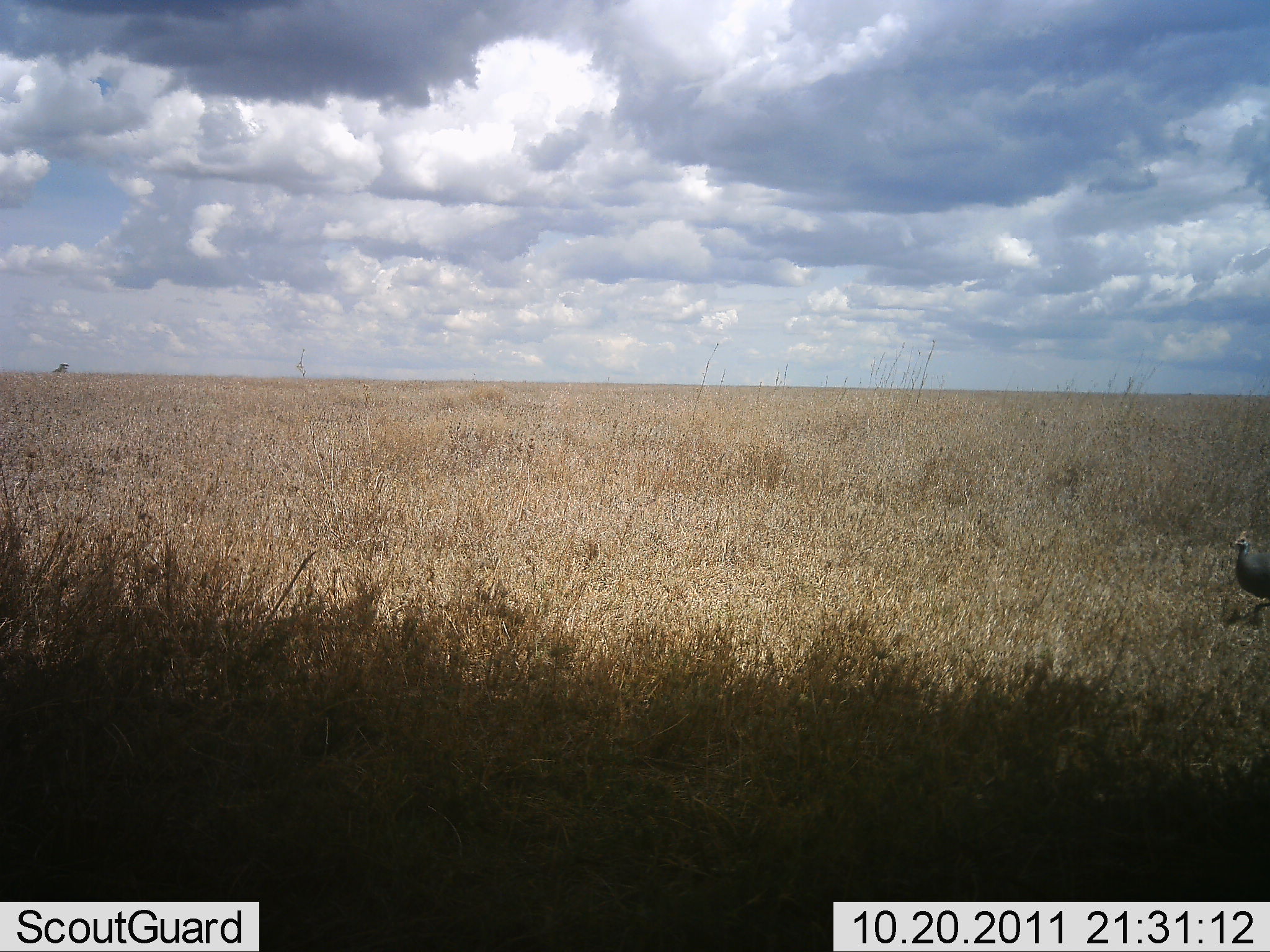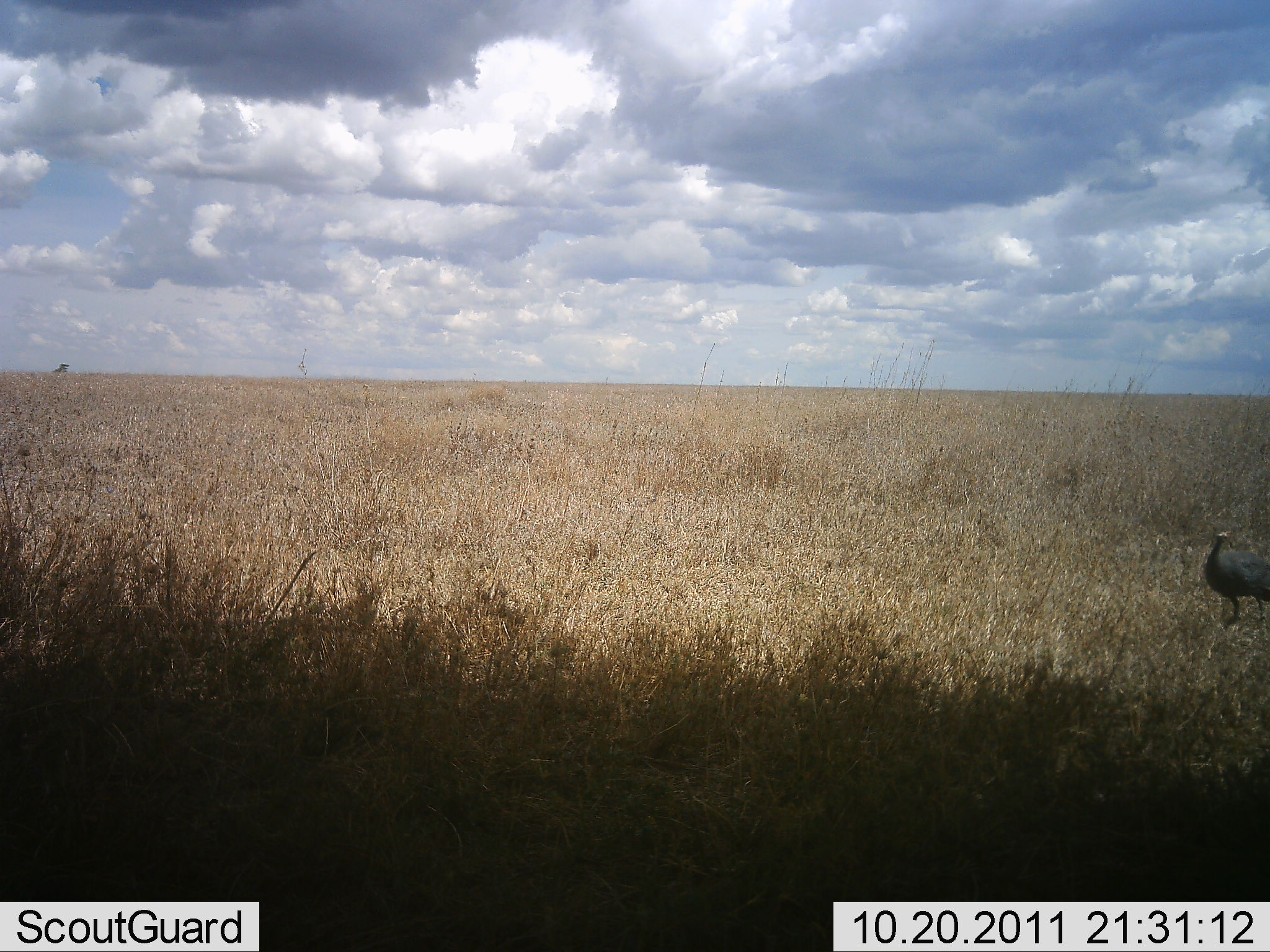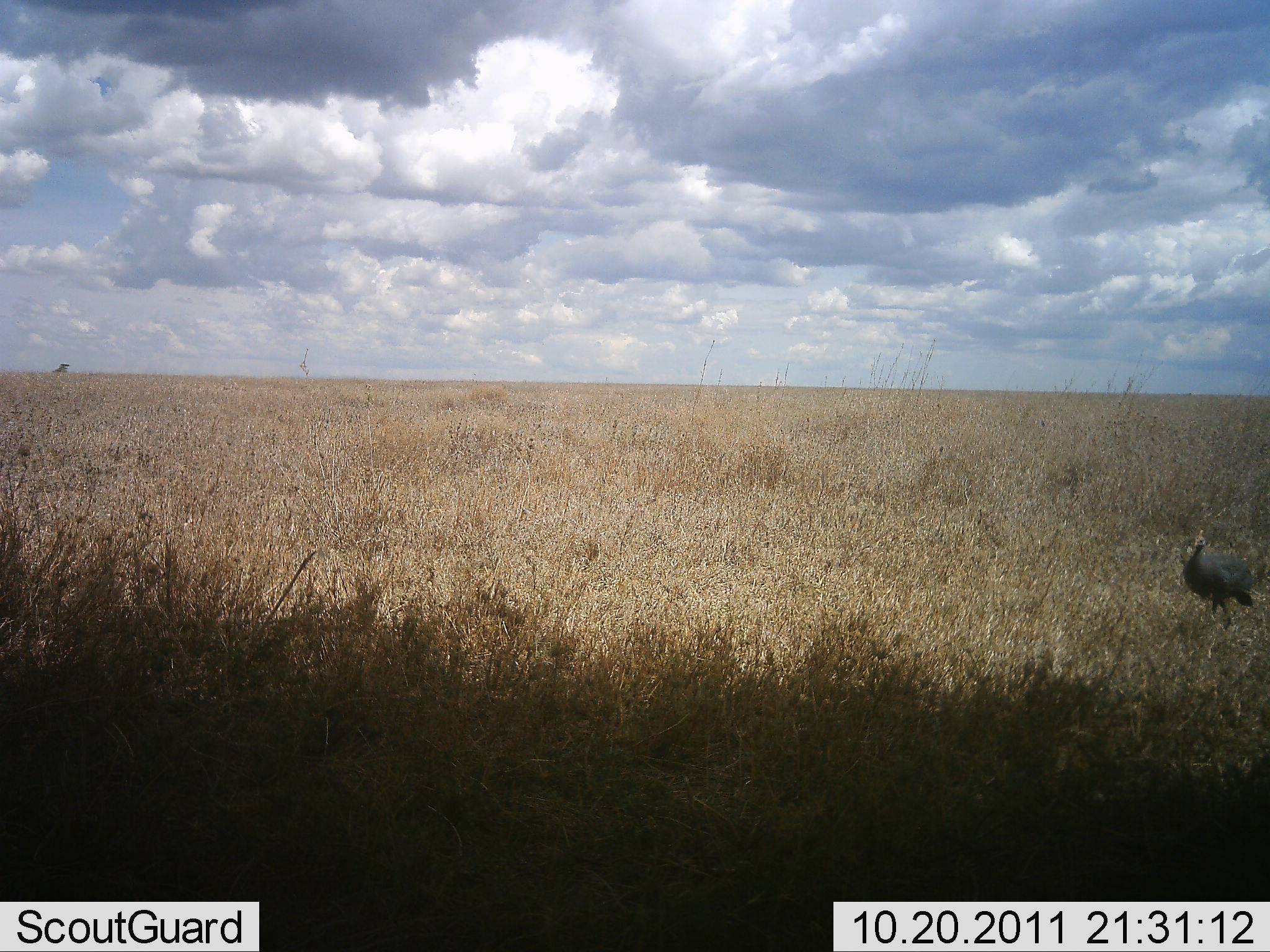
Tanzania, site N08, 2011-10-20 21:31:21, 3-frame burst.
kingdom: Animalia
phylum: Chordata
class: Aves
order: Galliformes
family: Numididae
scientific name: Numididae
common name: guinea fowl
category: guineafowl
Guineafowl (guinea fowl) (Numididae), count 1. Behavior (volunteer vote fractions): standing 32%, resting 0%, moving 74%, interacting 0%. Young present (vote fraction): 0%. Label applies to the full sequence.